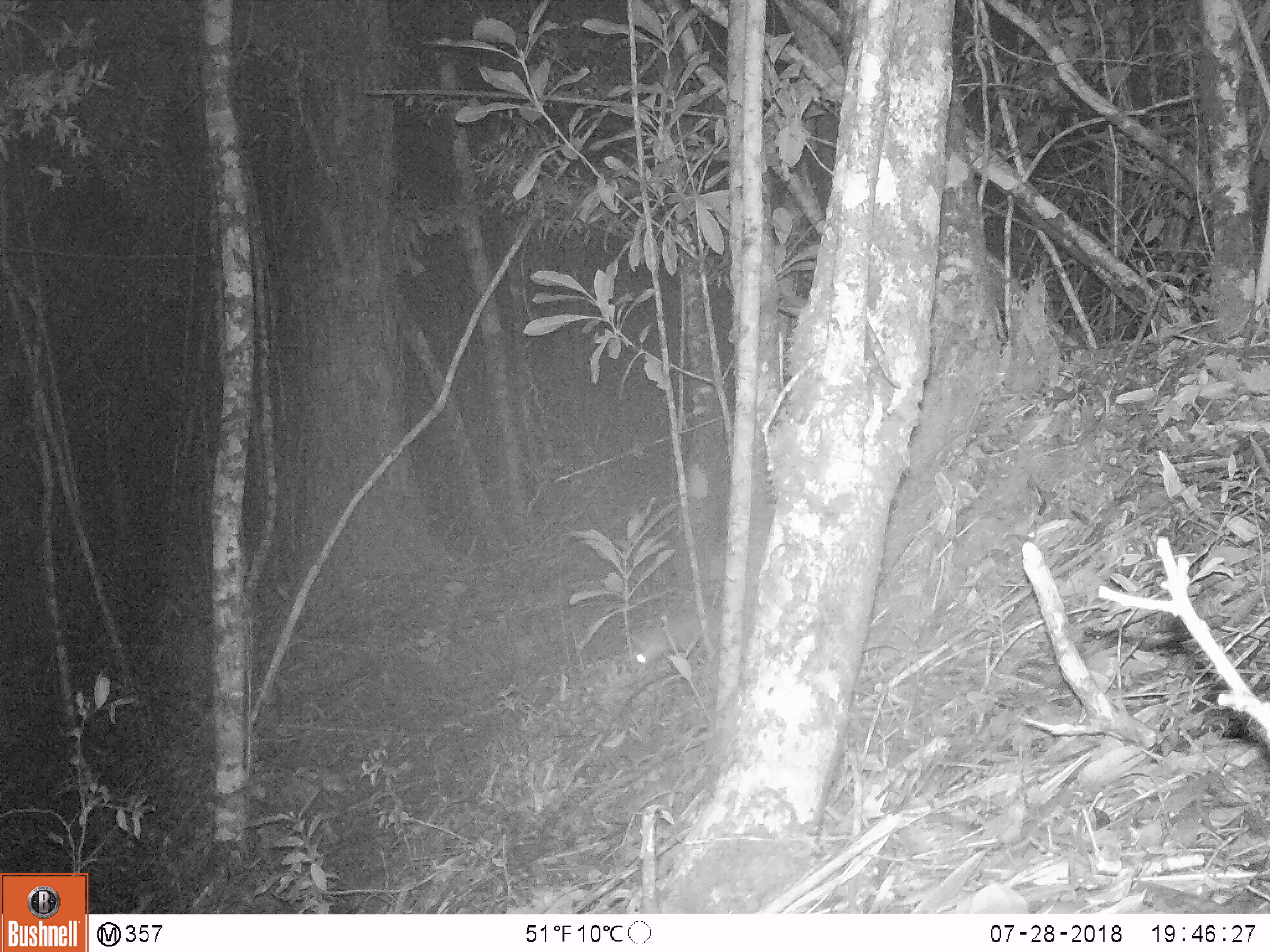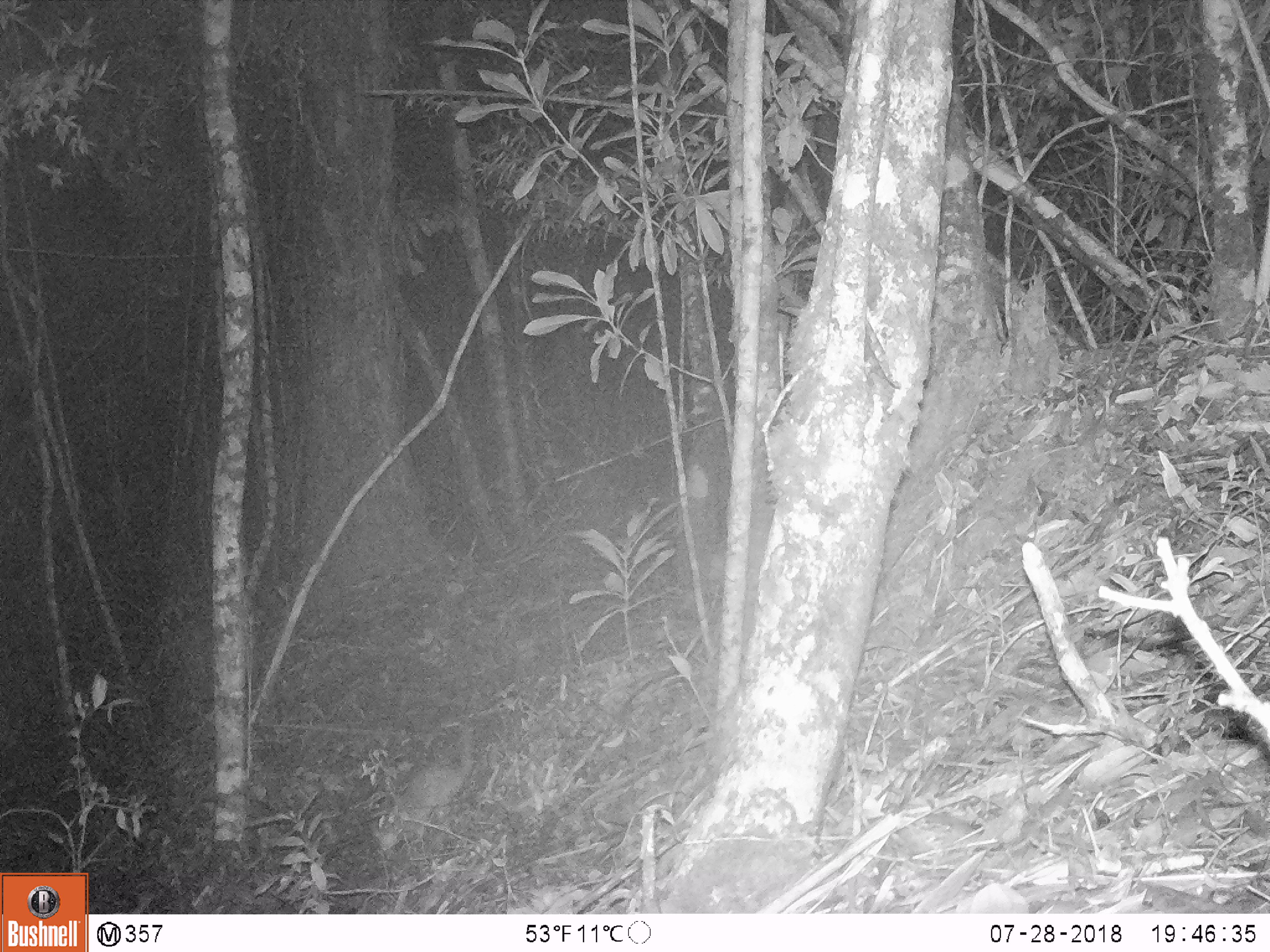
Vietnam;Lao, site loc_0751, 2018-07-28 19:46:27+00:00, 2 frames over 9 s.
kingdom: Animalia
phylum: Chordata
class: Mammalia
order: Carnivora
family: Mustelidae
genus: Melogale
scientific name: Melogale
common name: ferret badger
Ferret badger (Melogale). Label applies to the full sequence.